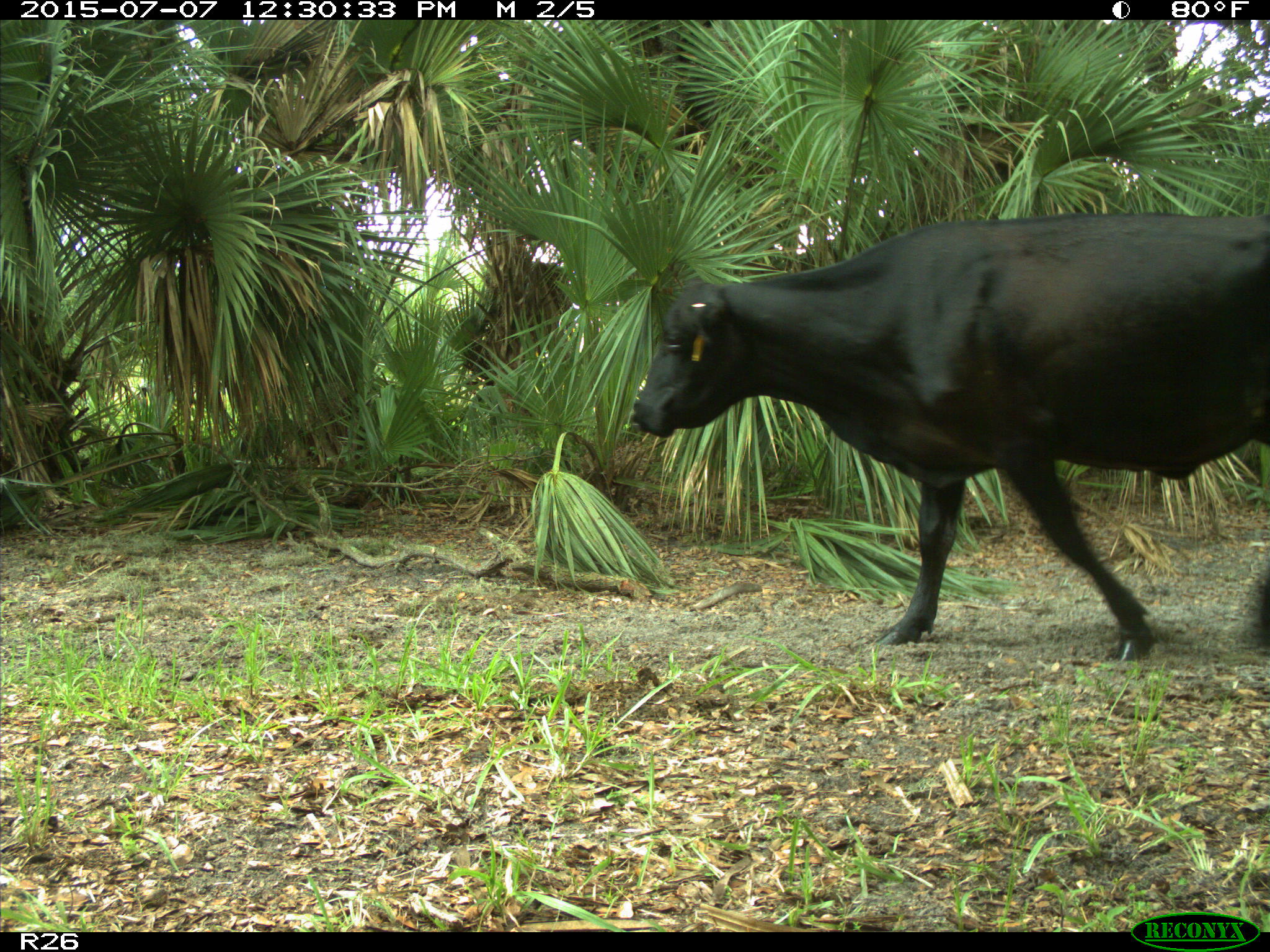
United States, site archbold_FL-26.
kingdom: Animalia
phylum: Chordata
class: Mammalia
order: Artiodactyla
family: Bovidae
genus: Bos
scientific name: Bos taurus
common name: domestic cow